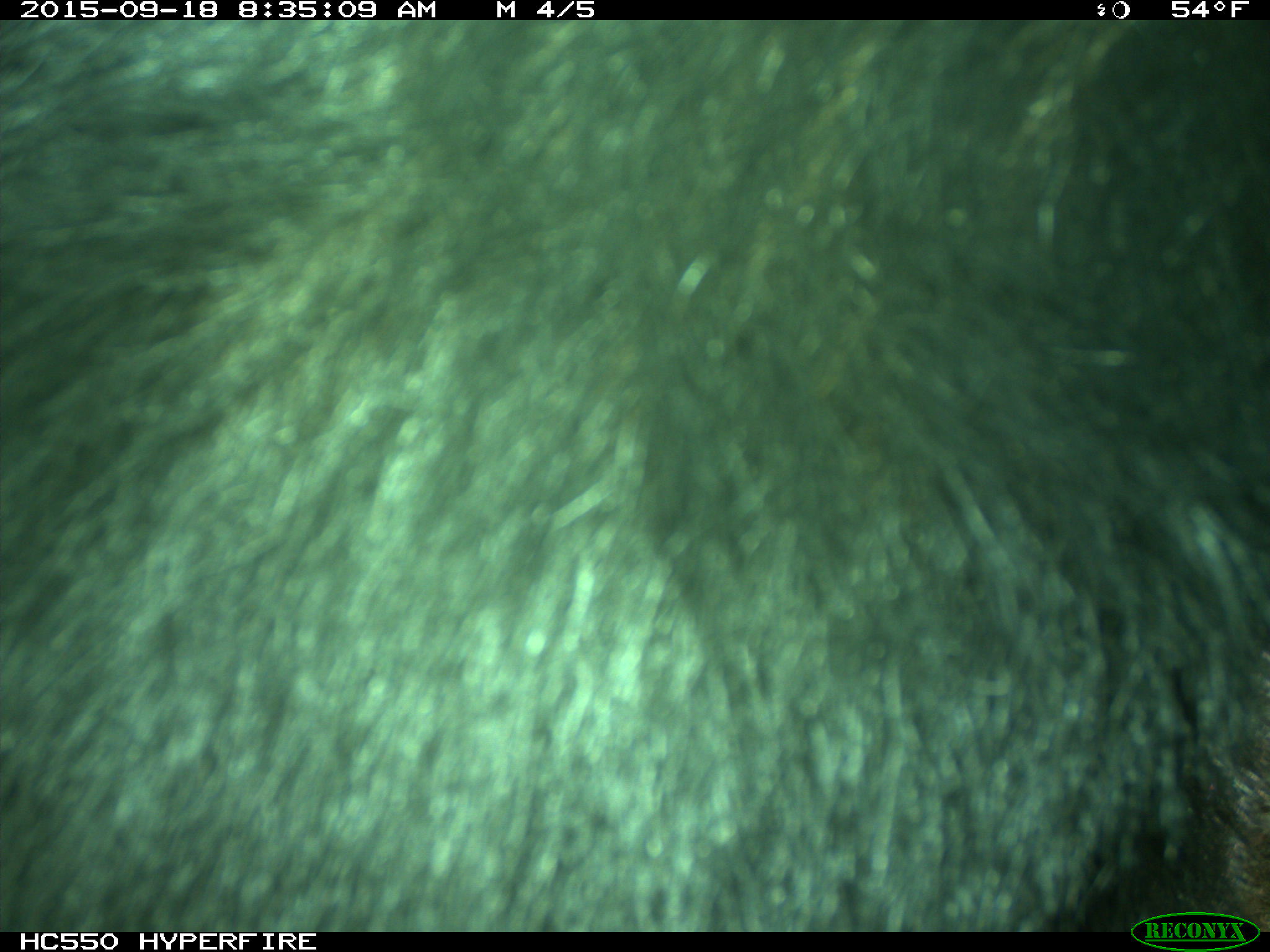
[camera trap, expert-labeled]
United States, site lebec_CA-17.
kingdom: Animalia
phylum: Chordata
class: Mammalia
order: Carnivora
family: Ursidae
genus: Ursus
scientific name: Ursus americanus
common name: american black bear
Ursus americanus (american black bear).